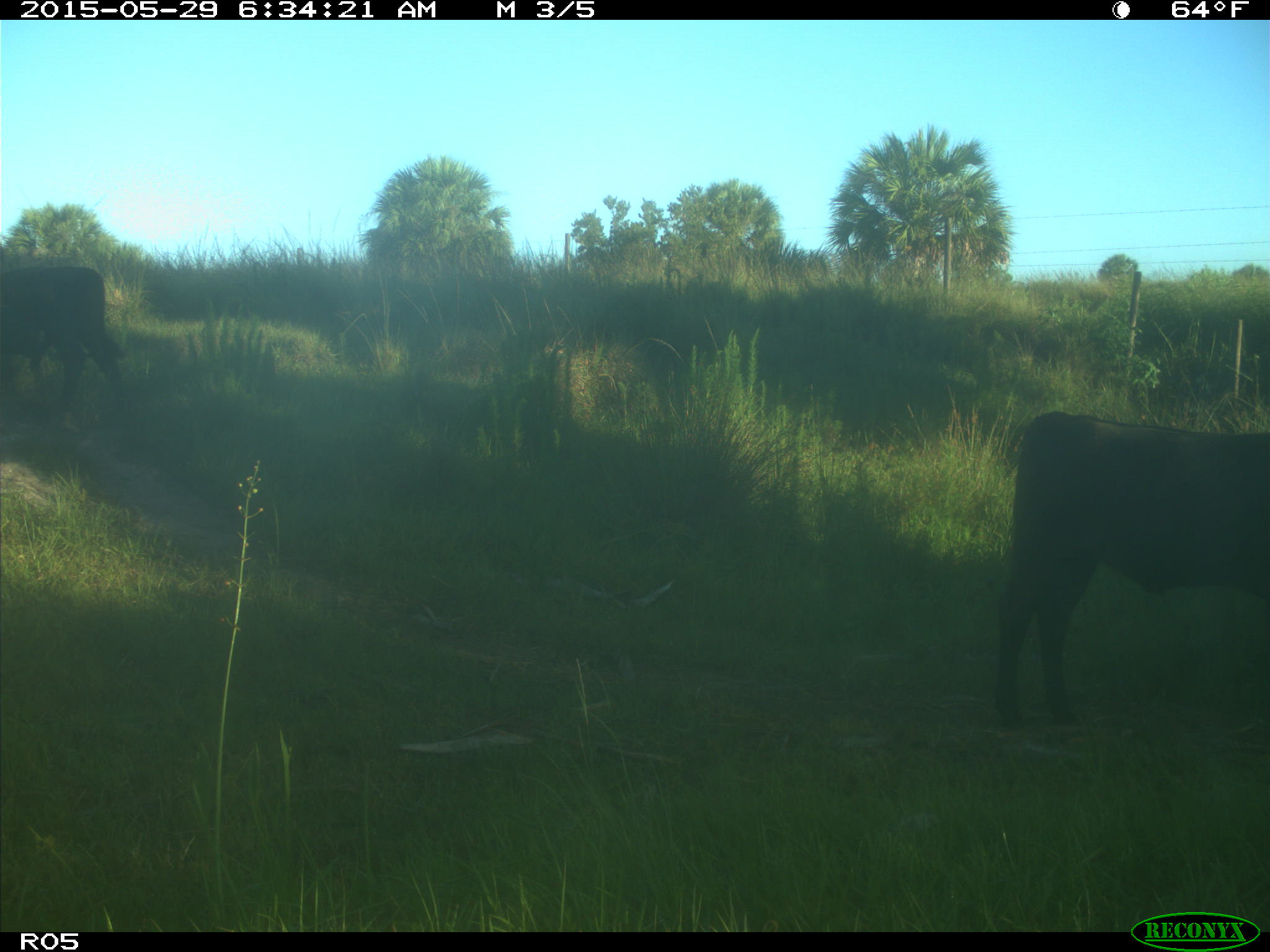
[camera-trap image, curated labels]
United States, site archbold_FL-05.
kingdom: Animalia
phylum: Chordata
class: Mammalia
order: Artiodactyla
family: Bovidae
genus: Bos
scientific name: Bos taurus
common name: domestic cow